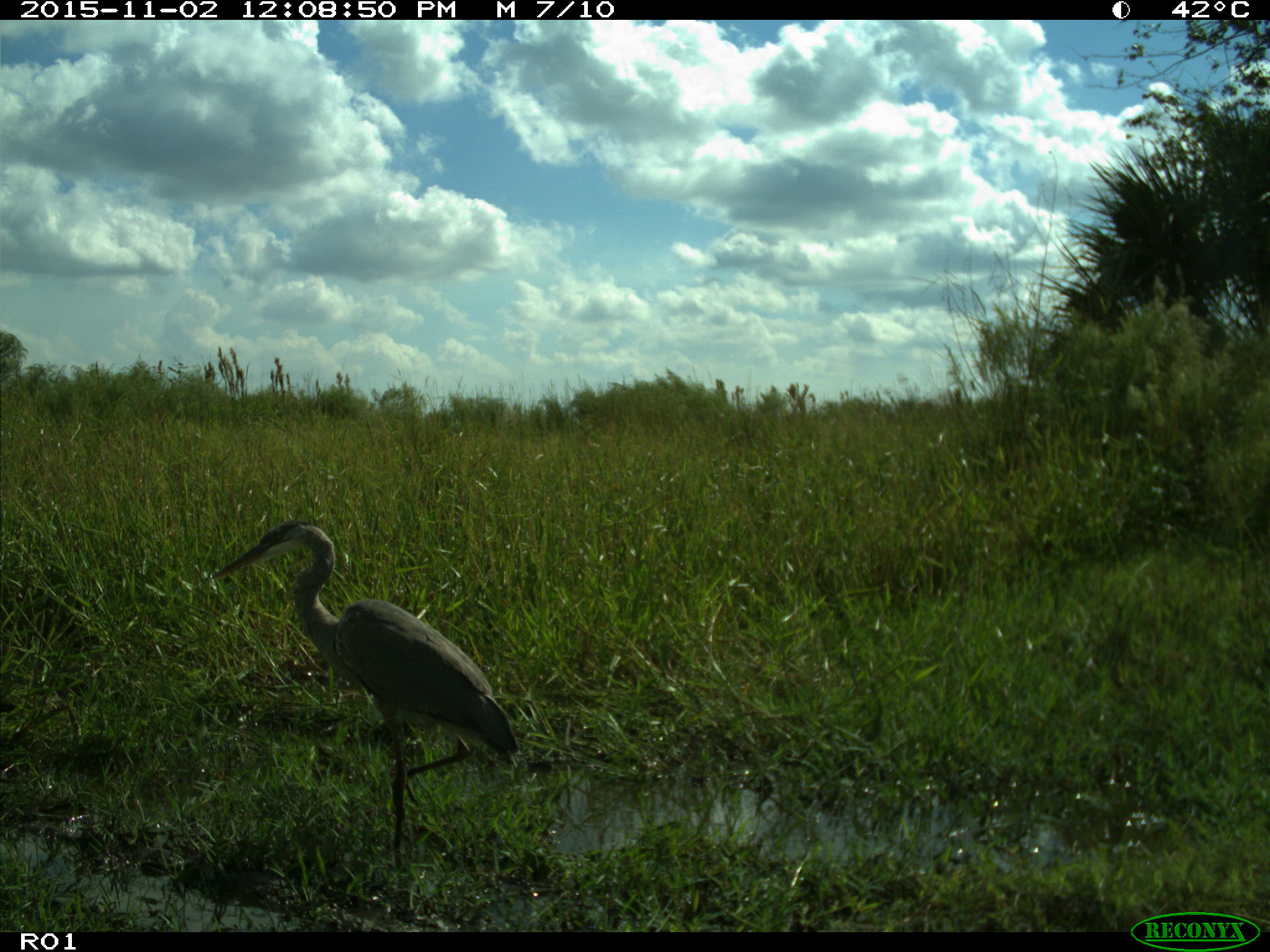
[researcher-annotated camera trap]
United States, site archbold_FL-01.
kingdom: Animalia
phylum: Chordata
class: Aves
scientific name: Aves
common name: birds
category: unidentified bird